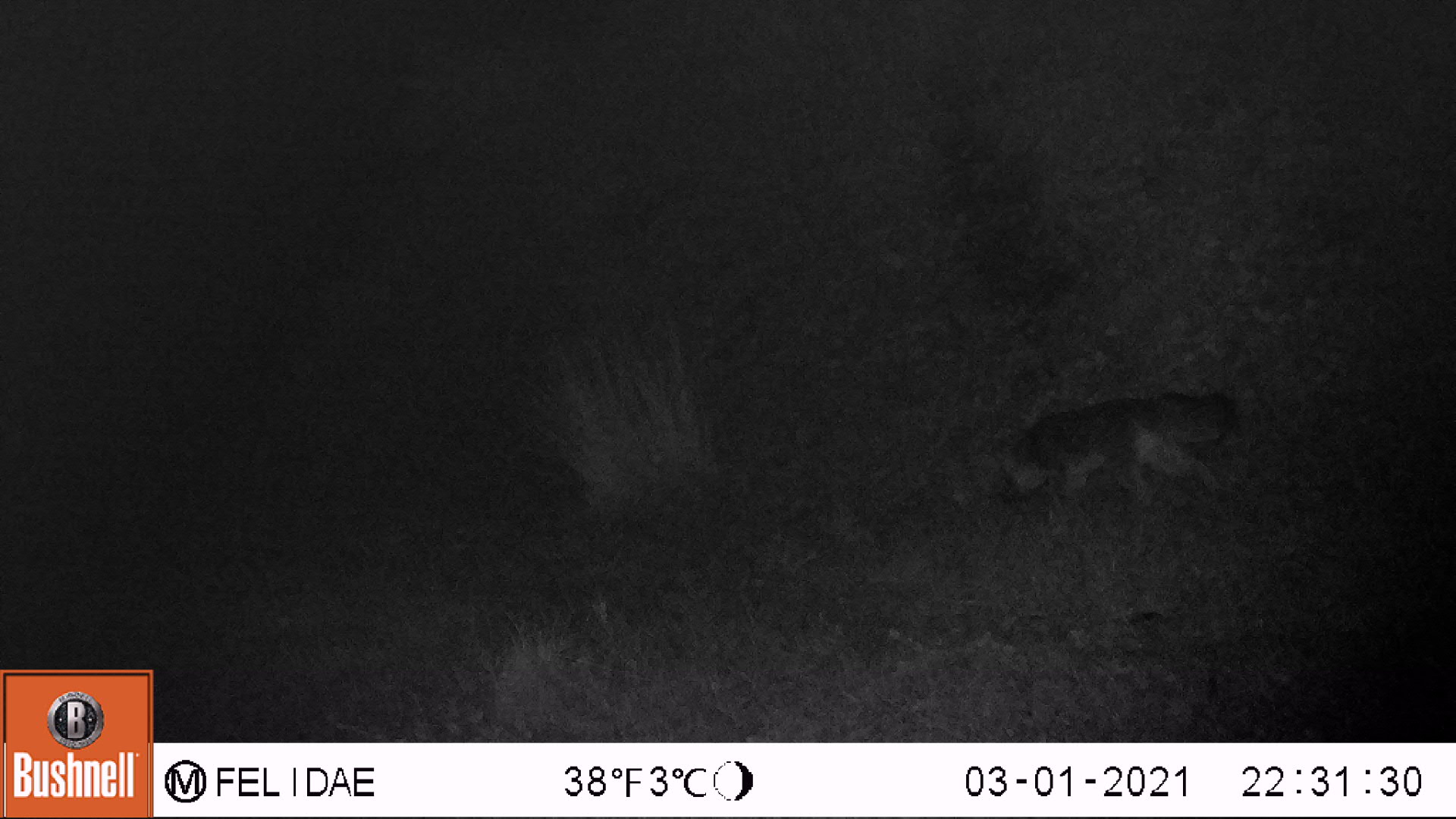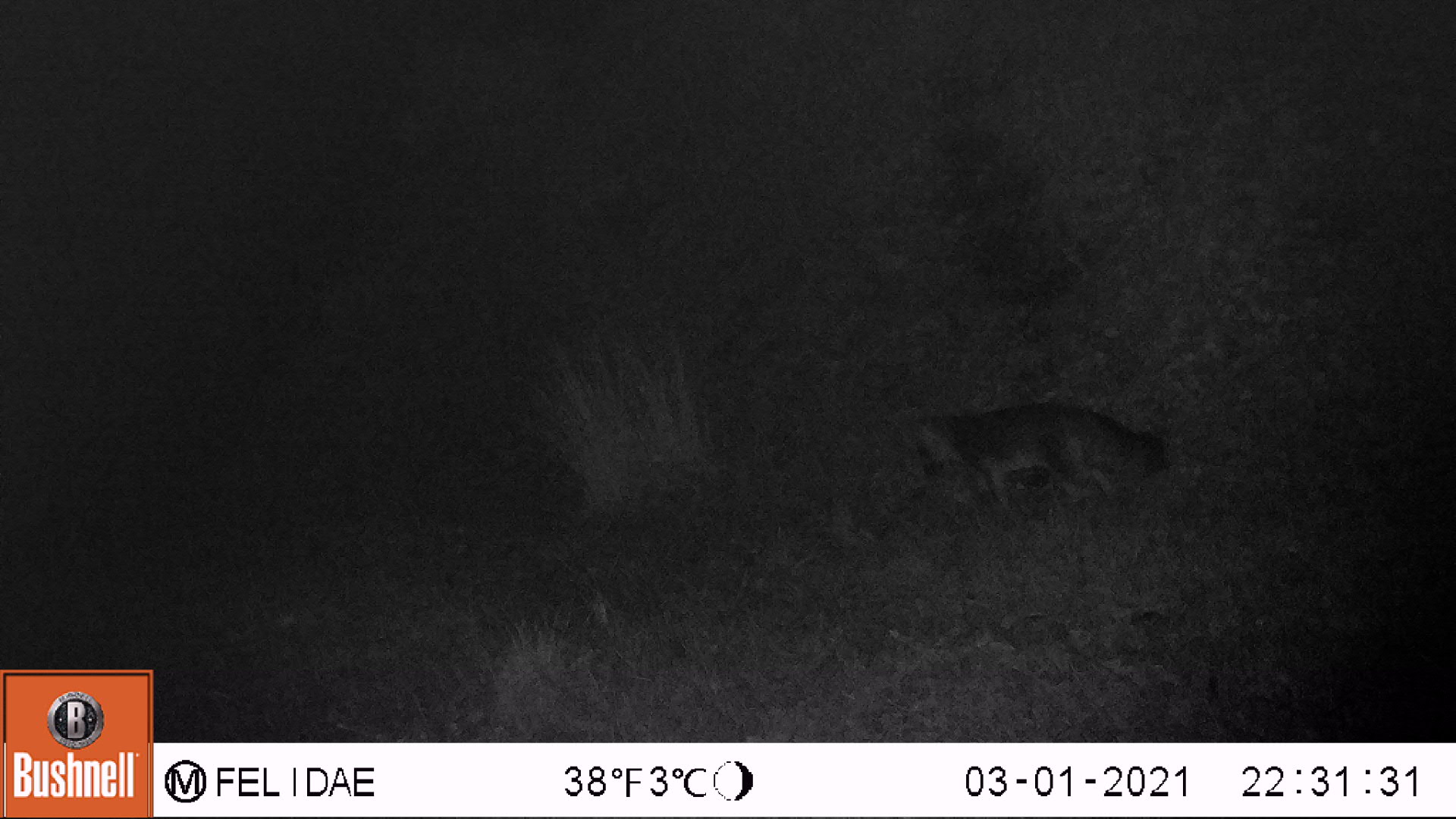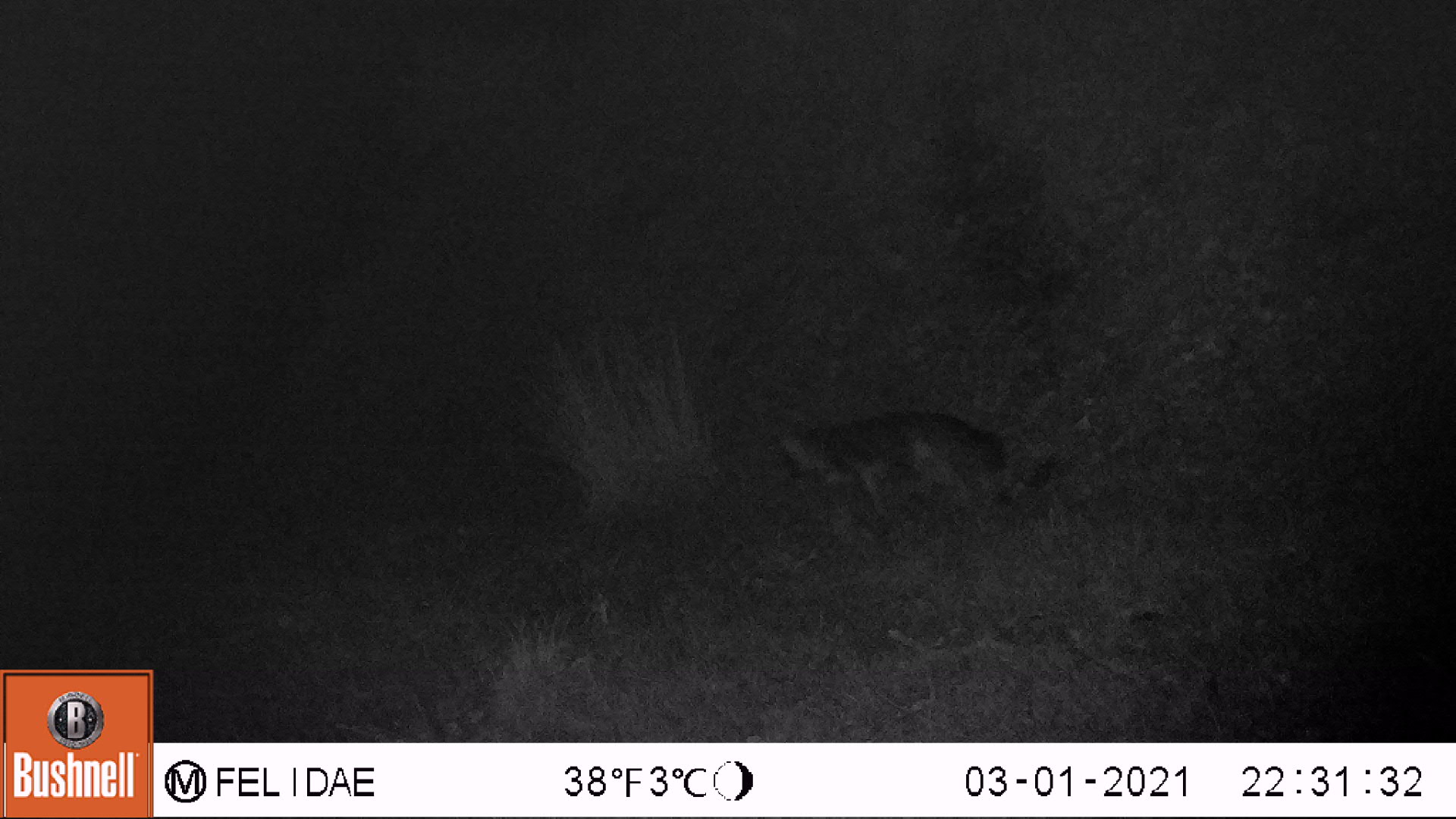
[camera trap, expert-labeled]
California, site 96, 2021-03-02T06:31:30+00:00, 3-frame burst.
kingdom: Animalia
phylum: Chordata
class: Mammalia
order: Carnivora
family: Canidae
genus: Urocyon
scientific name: Urocyon cinereoargenteus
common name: gray fox